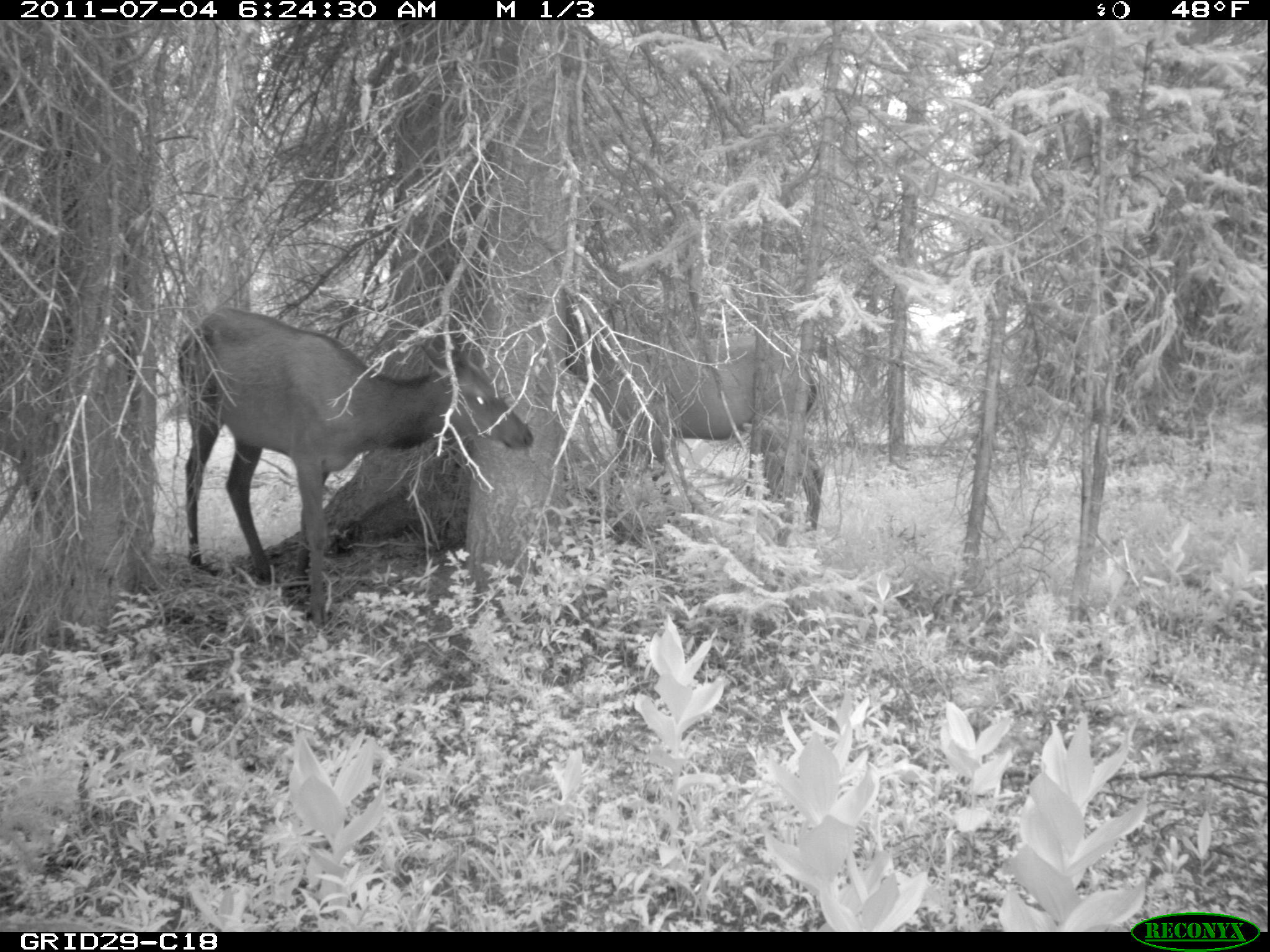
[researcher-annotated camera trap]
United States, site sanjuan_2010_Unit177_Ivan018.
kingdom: Animalia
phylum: Chordata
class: Mammalia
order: Artiodactyla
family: Cervidae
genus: Cervus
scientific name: Cervus elaphus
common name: red deer